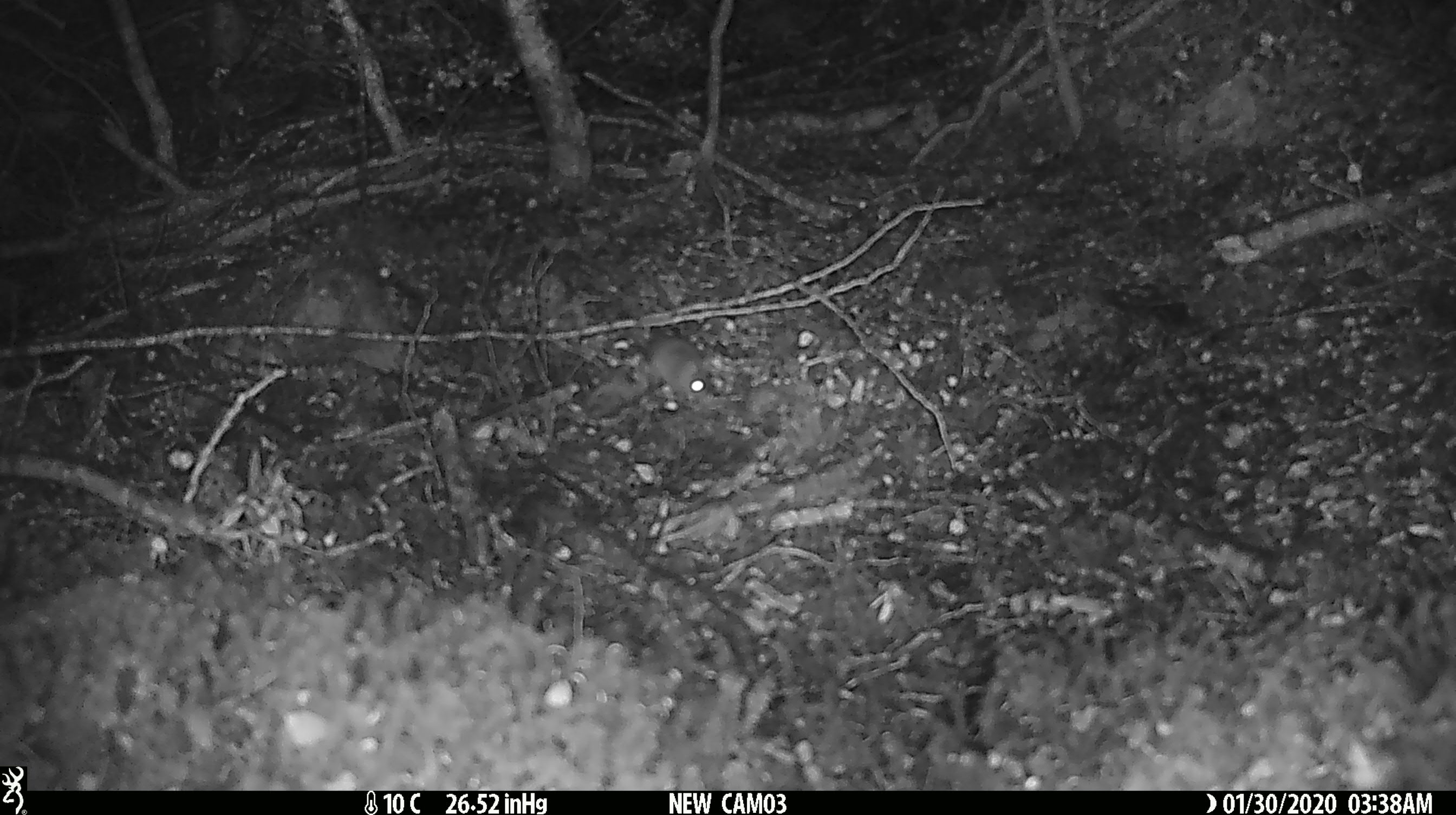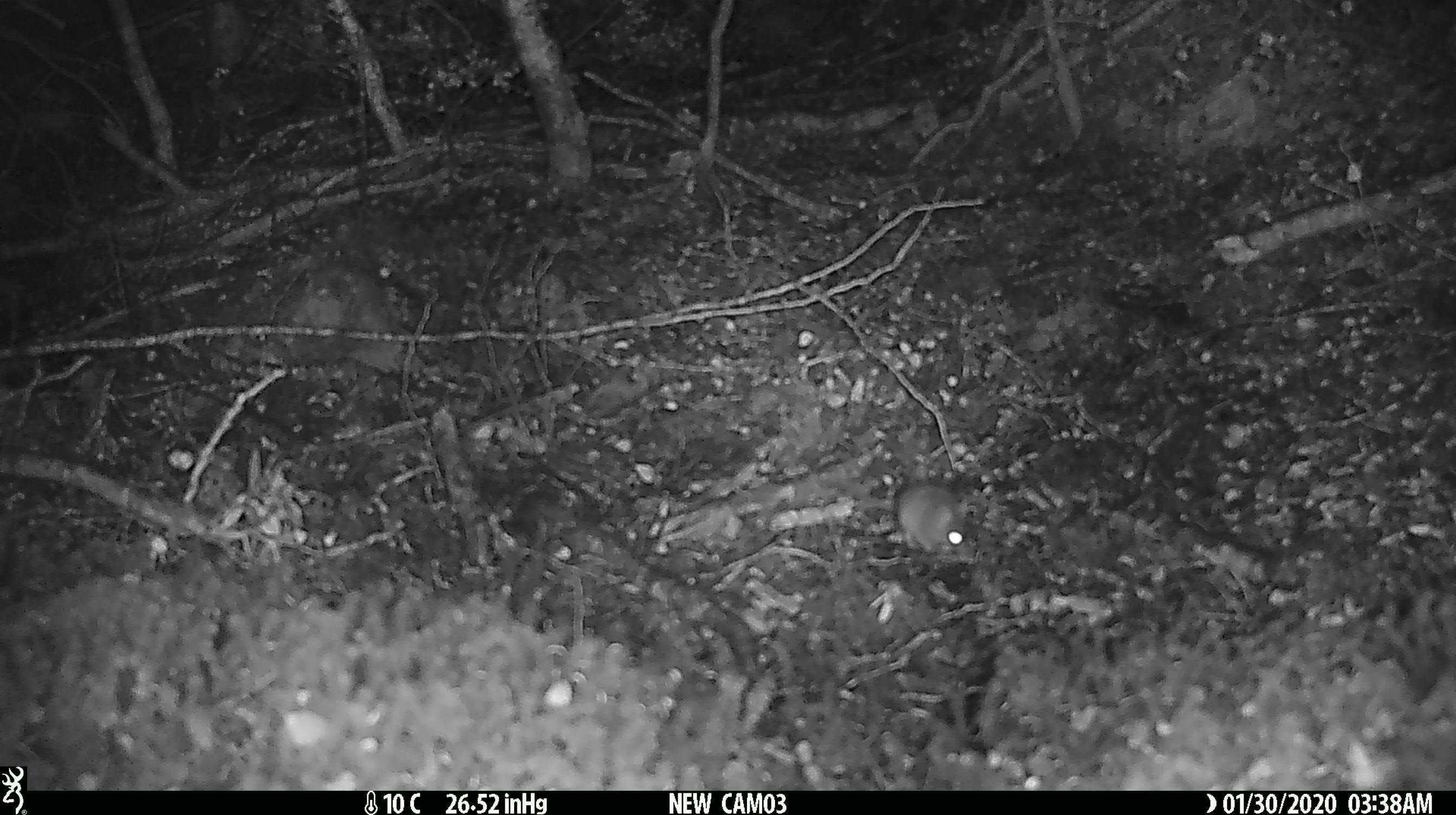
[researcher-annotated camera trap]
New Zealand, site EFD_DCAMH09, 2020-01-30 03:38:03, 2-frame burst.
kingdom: Animalia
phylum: Chordata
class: Mammalia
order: Rodentia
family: Muridae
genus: Mus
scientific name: Mus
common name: mouse